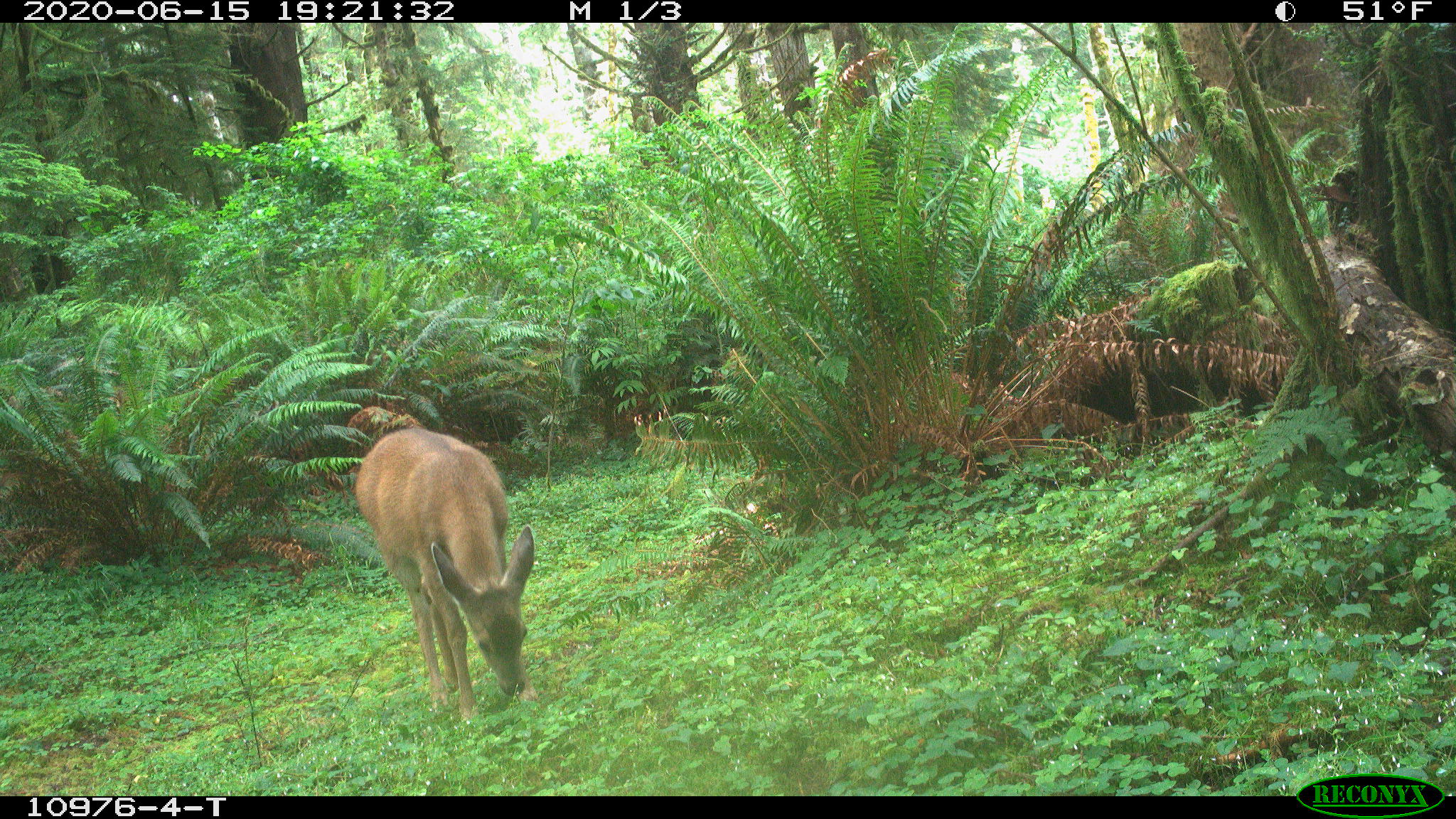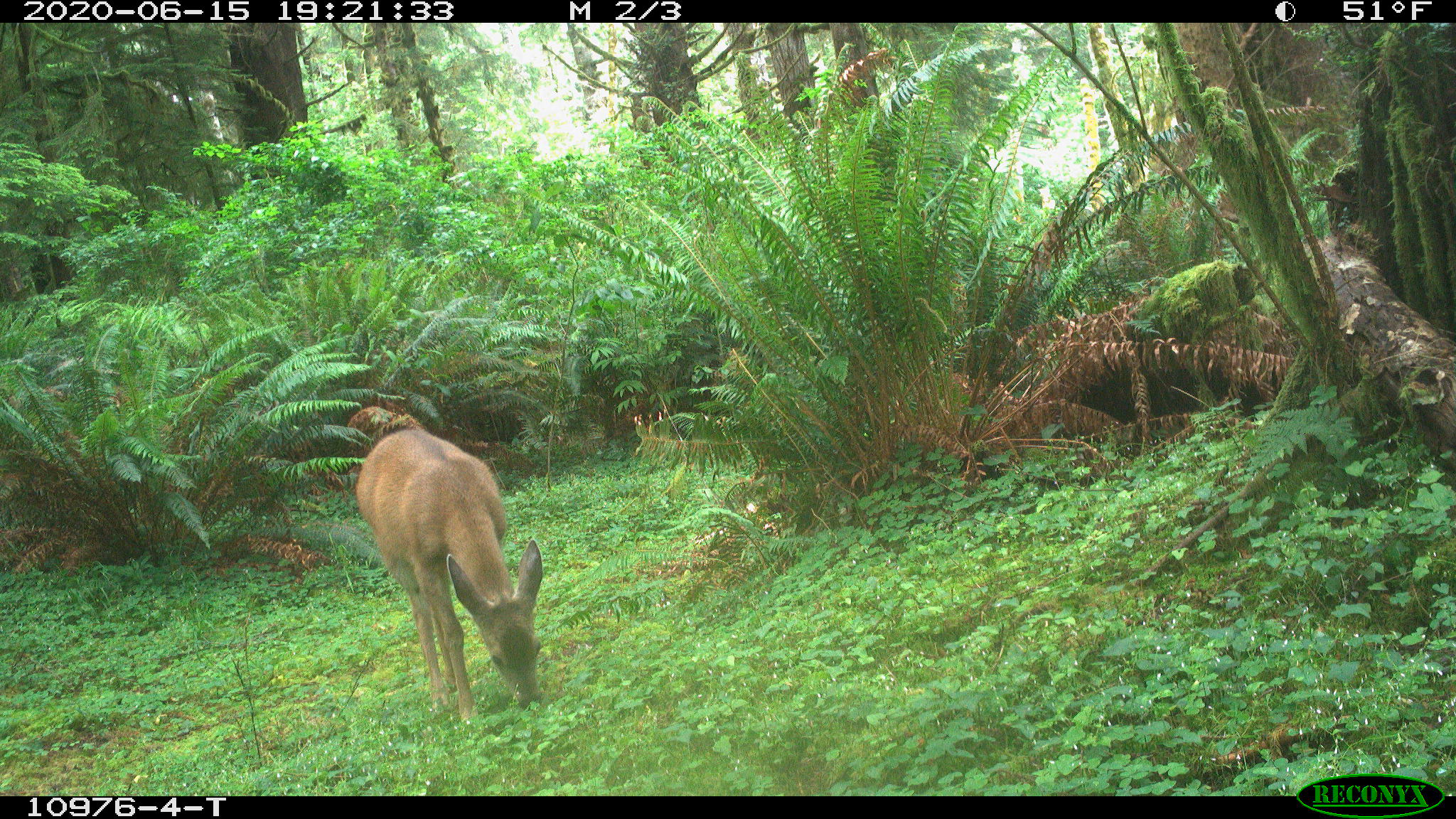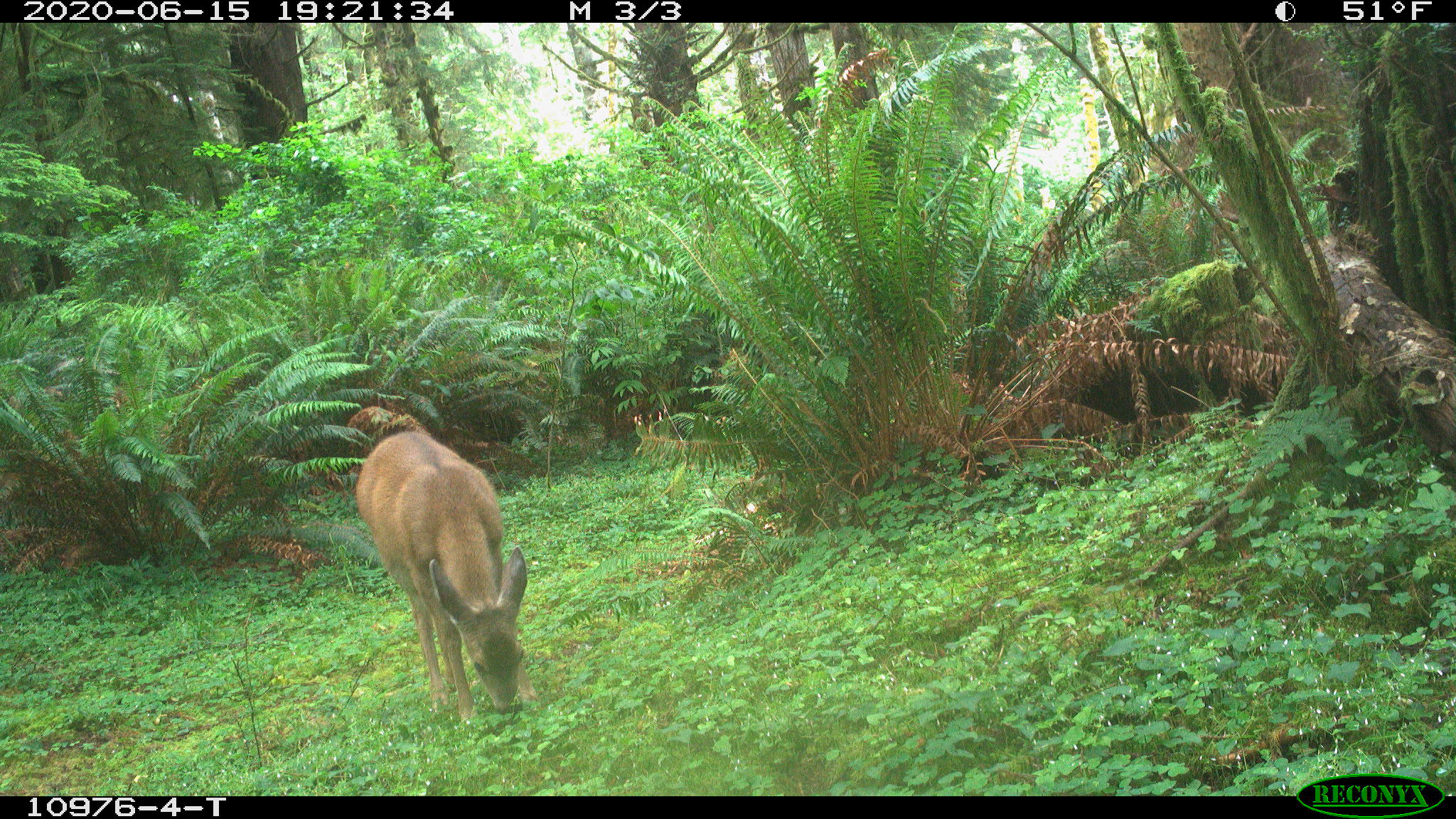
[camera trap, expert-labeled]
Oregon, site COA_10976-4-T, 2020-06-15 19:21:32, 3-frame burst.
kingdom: Animalia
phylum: Chordata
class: Mammalia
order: Artiodactyla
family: Cervidae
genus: Odocoileus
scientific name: Odocoileus hemionus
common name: black-tailed deer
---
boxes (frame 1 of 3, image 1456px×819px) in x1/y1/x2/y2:
black-tailed deer: 345/418/539/732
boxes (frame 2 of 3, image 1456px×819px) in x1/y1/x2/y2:
black-tailed deer: 353/414/556/734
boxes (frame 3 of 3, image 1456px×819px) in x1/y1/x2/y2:
black-tailed deer: 347/423/541/729